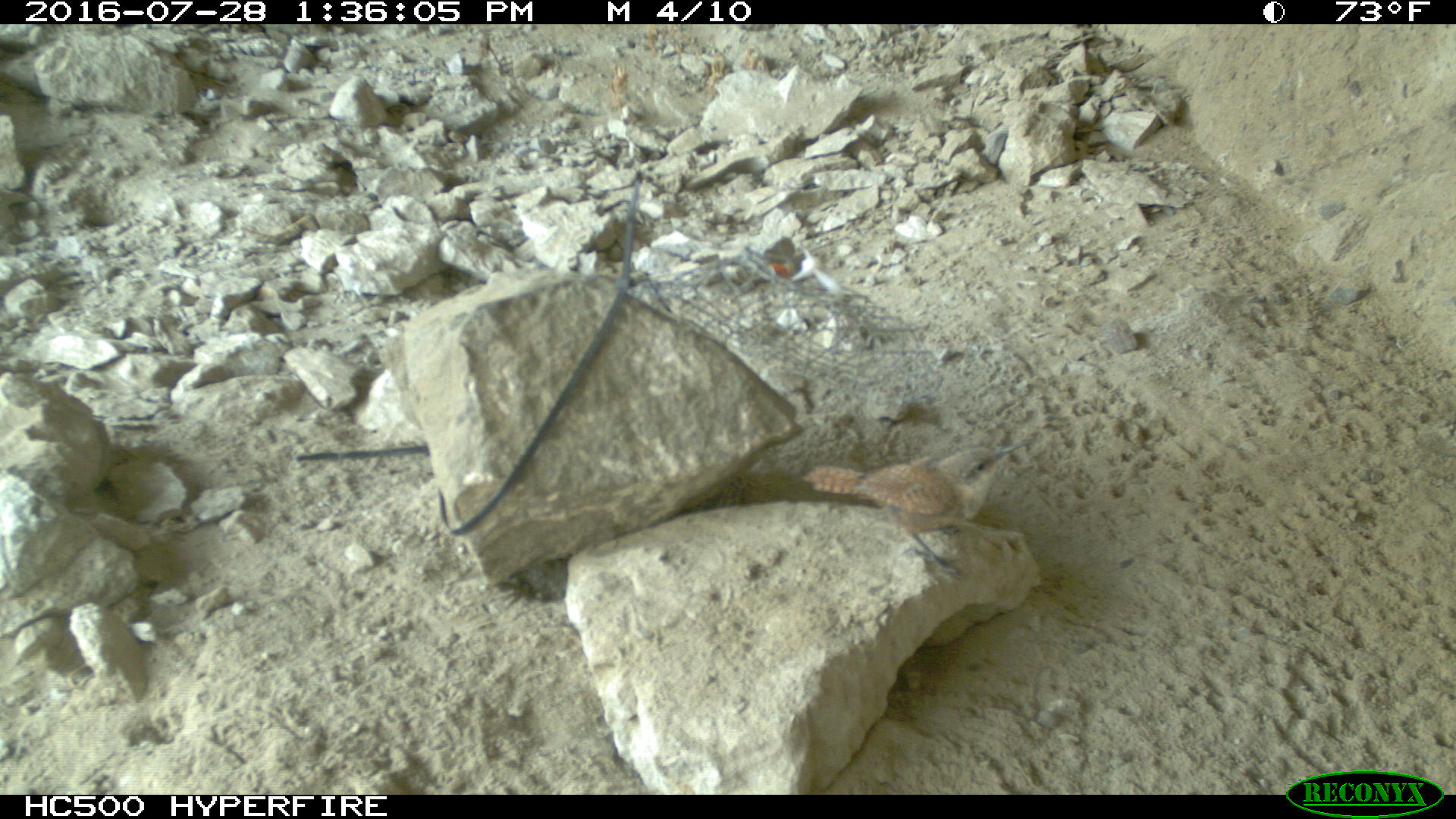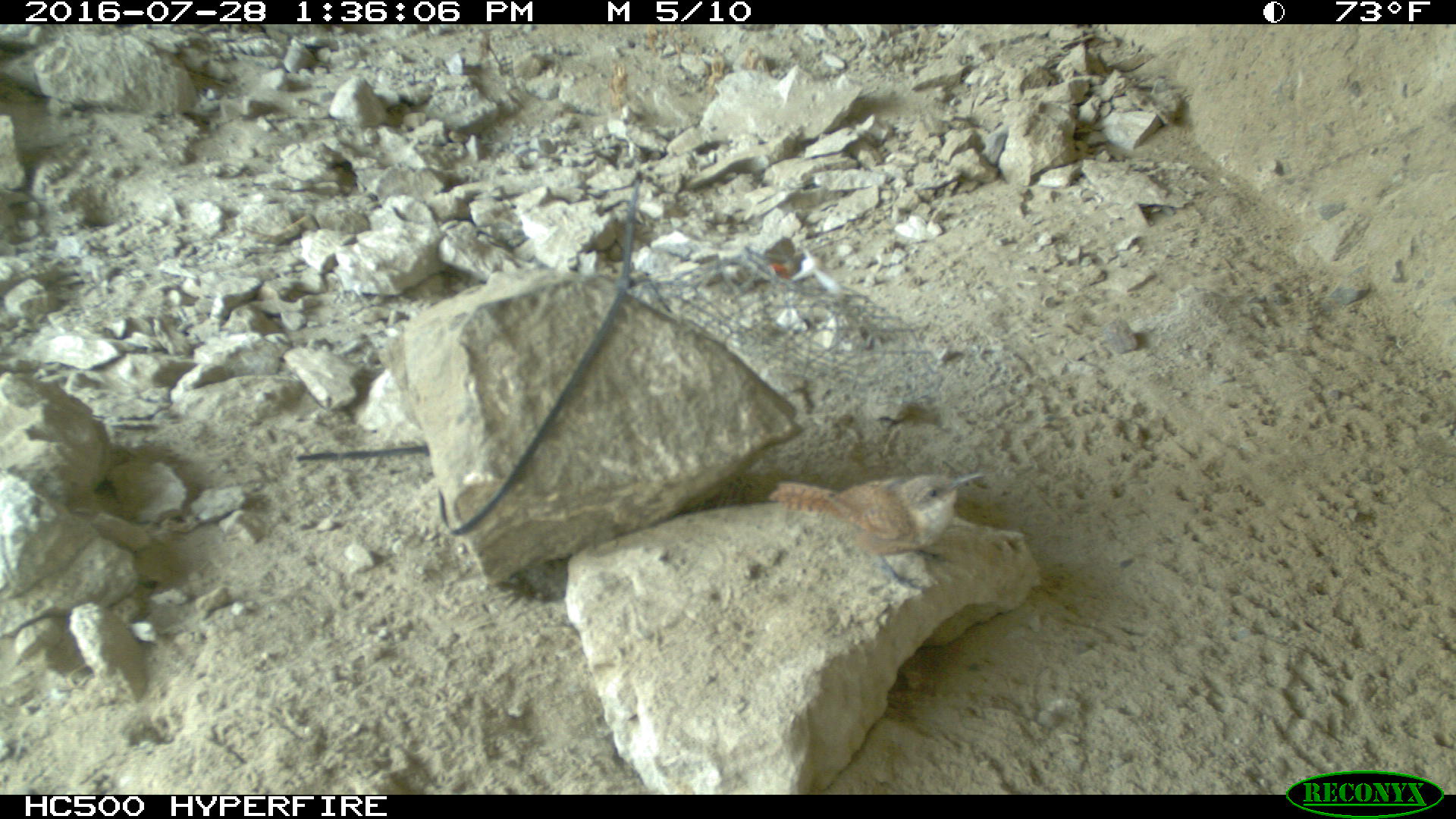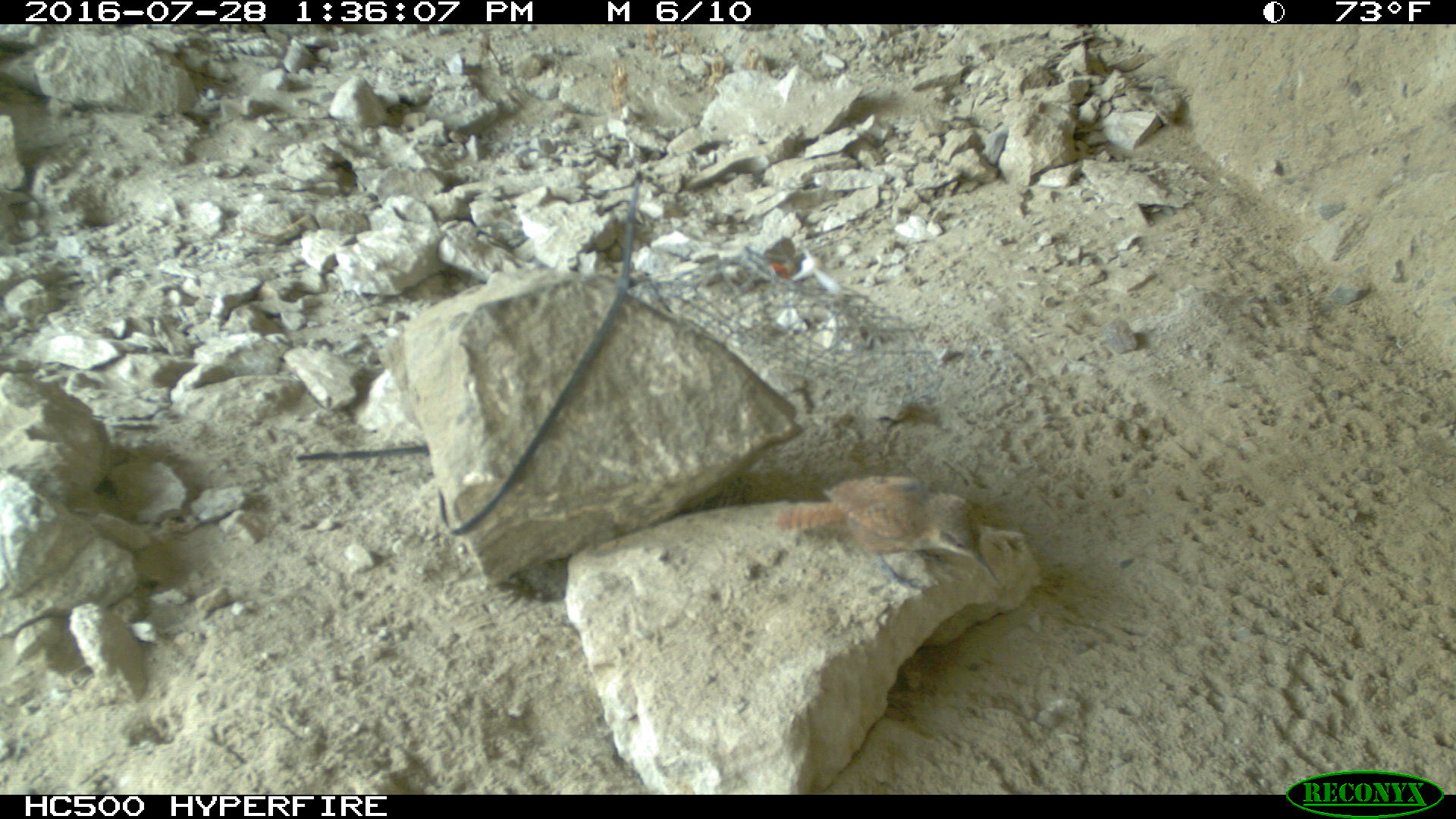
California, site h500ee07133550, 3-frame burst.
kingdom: Animalia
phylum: Chordata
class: Aves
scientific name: Aves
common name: bird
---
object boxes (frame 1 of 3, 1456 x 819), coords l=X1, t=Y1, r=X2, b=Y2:
bird: l=802, t=435, r=1029, b=582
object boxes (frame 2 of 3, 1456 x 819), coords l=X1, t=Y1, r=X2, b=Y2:
bird: l=767, t=470, r=984, b=591; l=739, t=250, r=808, b=293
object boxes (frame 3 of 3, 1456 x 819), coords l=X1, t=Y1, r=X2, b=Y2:
bird: l=773, t=477, r=1000, b=591; l=739, t=244, r=808, b=294